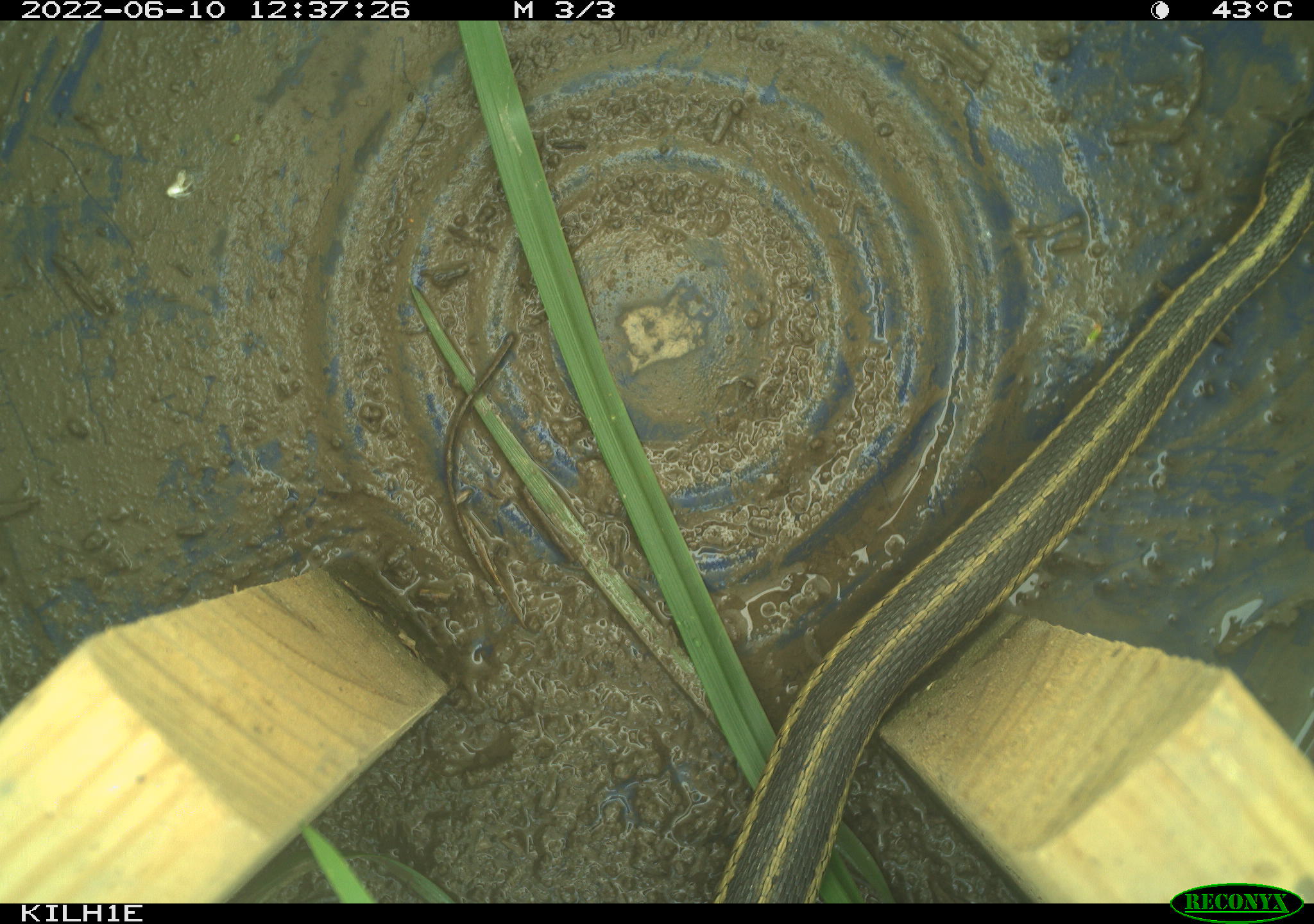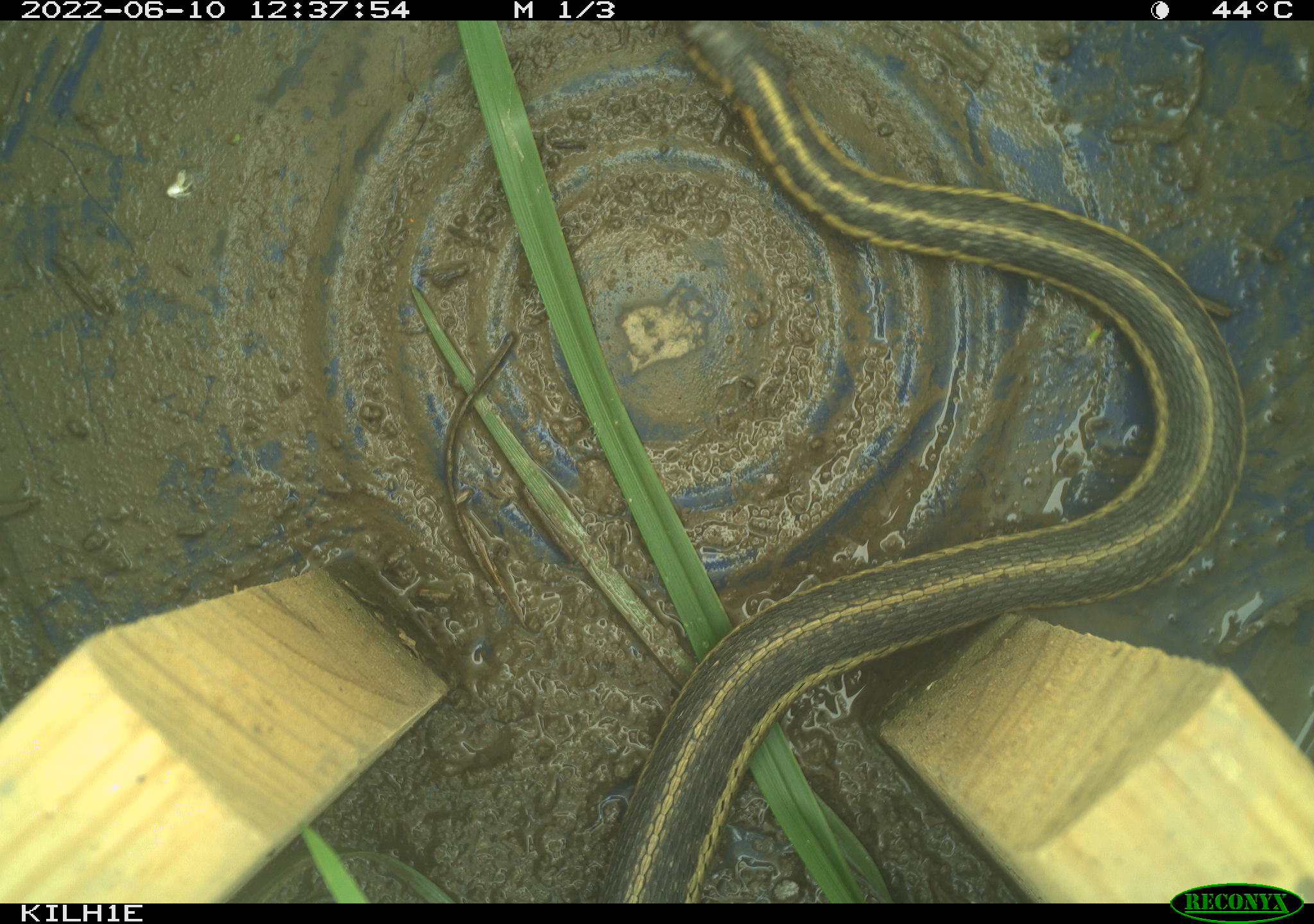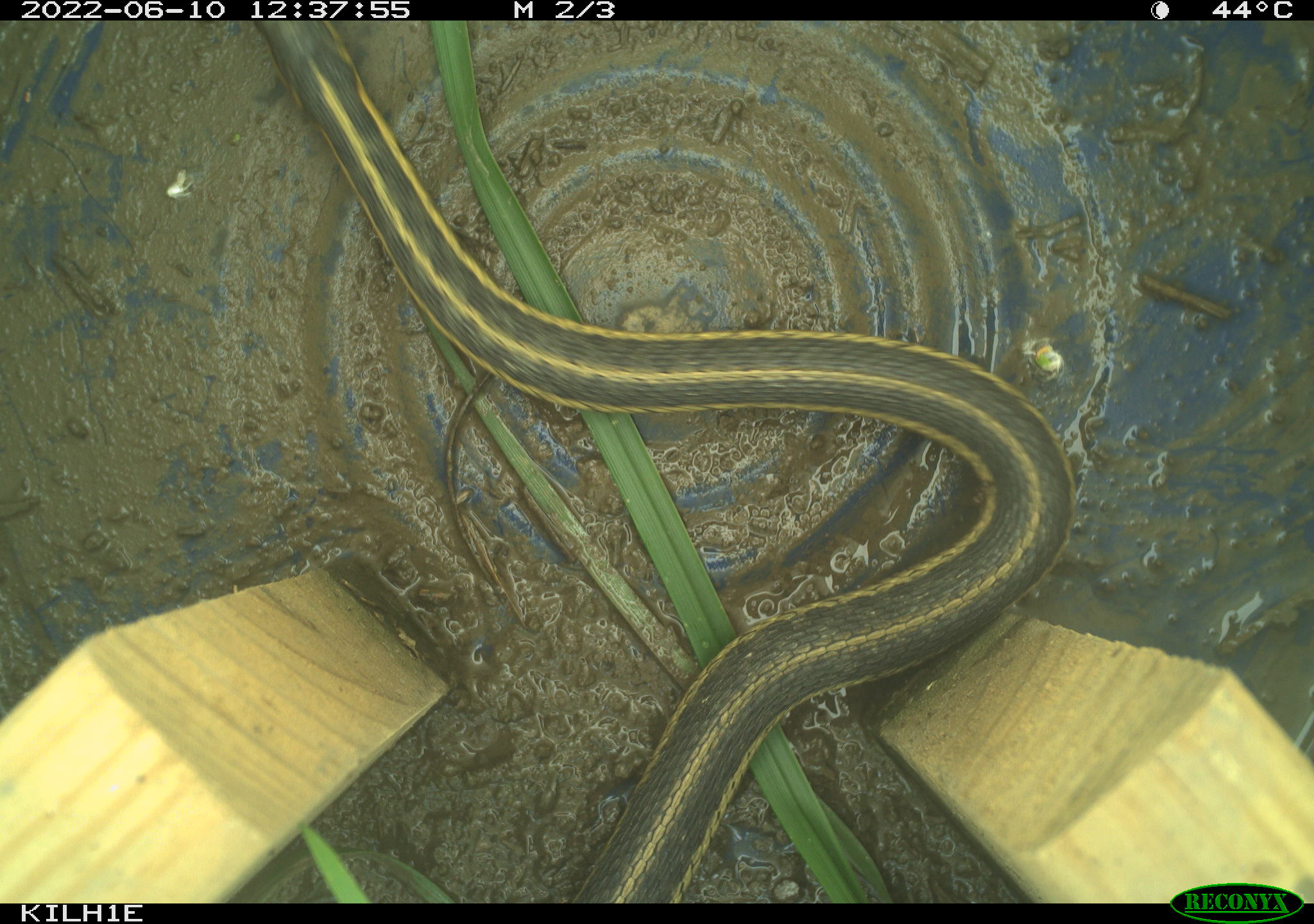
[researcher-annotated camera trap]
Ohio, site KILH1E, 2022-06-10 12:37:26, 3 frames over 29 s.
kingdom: Animalia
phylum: Chordata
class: Reptilia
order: Squamata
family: Colubridae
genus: Thamnophis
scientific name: Thamnophis sirtalis sirtalis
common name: eastern gartersnake